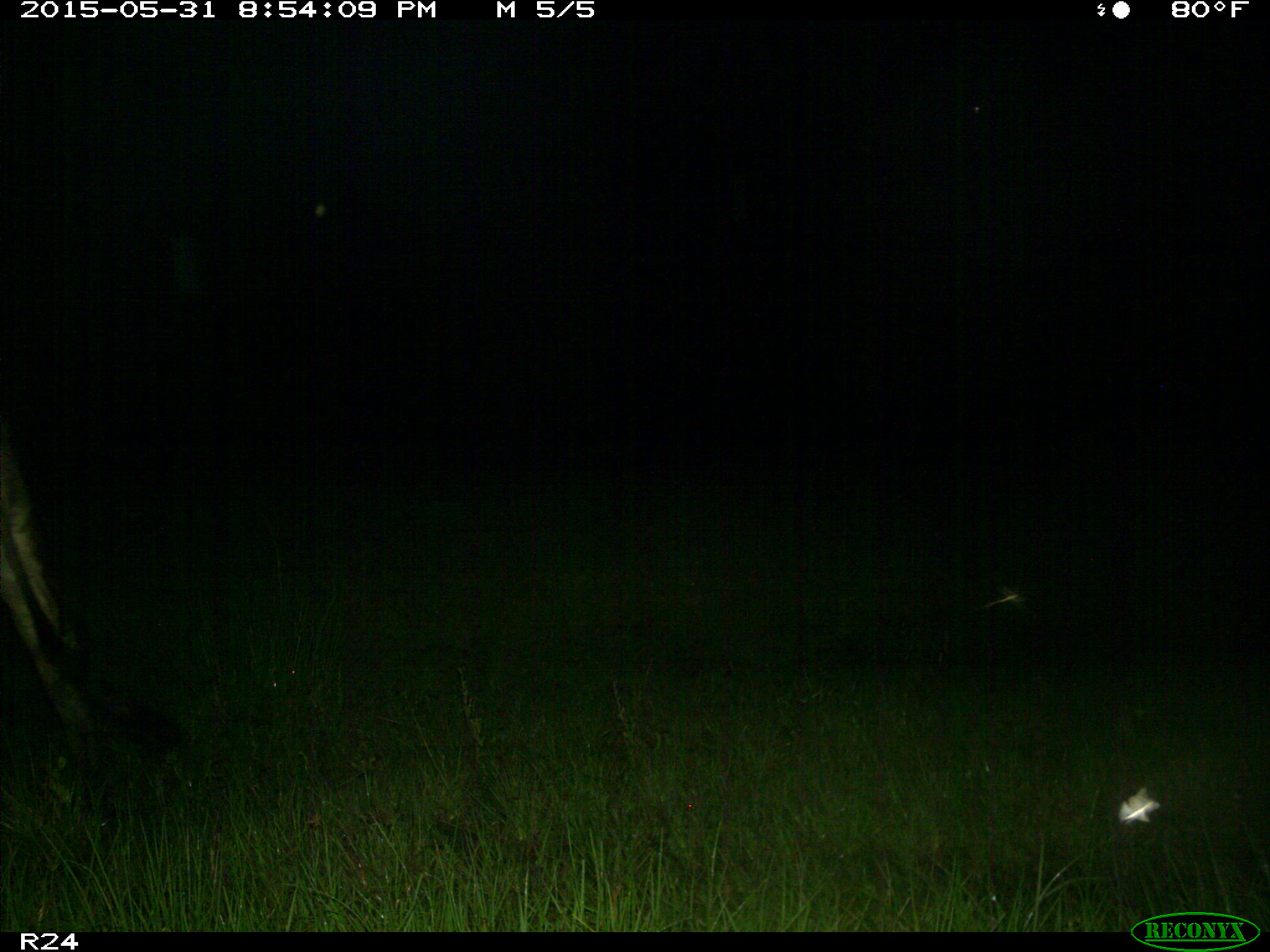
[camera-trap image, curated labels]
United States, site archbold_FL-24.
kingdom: Animalia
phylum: Chordata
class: Mammalia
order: Artiodactyla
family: Bovidae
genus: Bos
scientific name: Bos taurus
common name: domestic cow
Bos taurus (domestic cow).